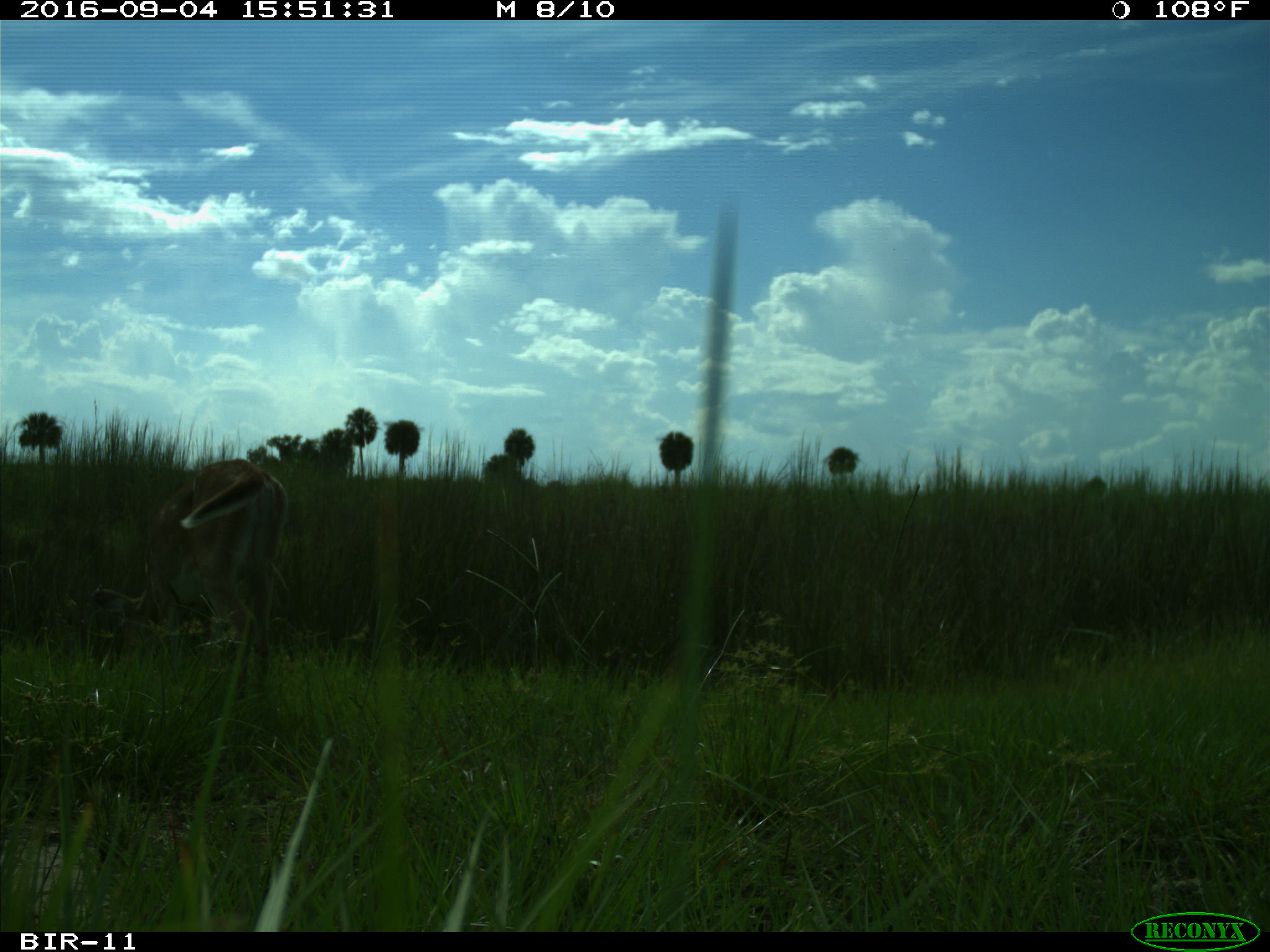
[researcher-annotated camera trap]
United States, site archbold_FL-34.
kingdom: Animalia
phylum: Chordata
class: Mammalia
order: Artiodactyla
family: Cervidae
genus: Odocoileus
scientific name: Odocoileus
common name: deer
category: unidentified deer